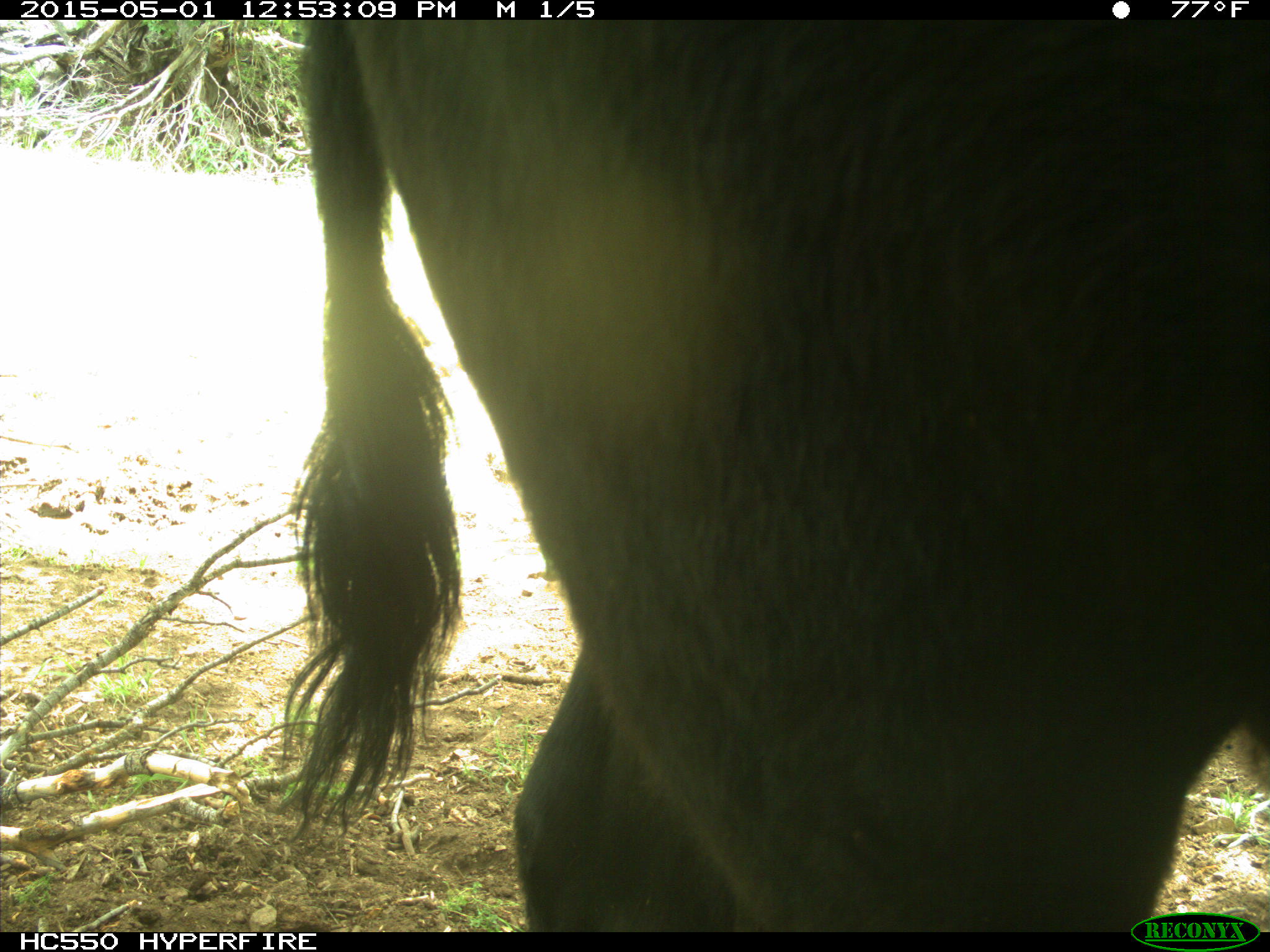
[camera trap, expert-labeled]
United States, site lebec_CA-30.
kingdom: Animalia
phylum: Chordata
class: Mammalia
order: Artiodactyla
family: Bovidae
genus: Bos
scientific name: Bos taurus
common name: domestic cow